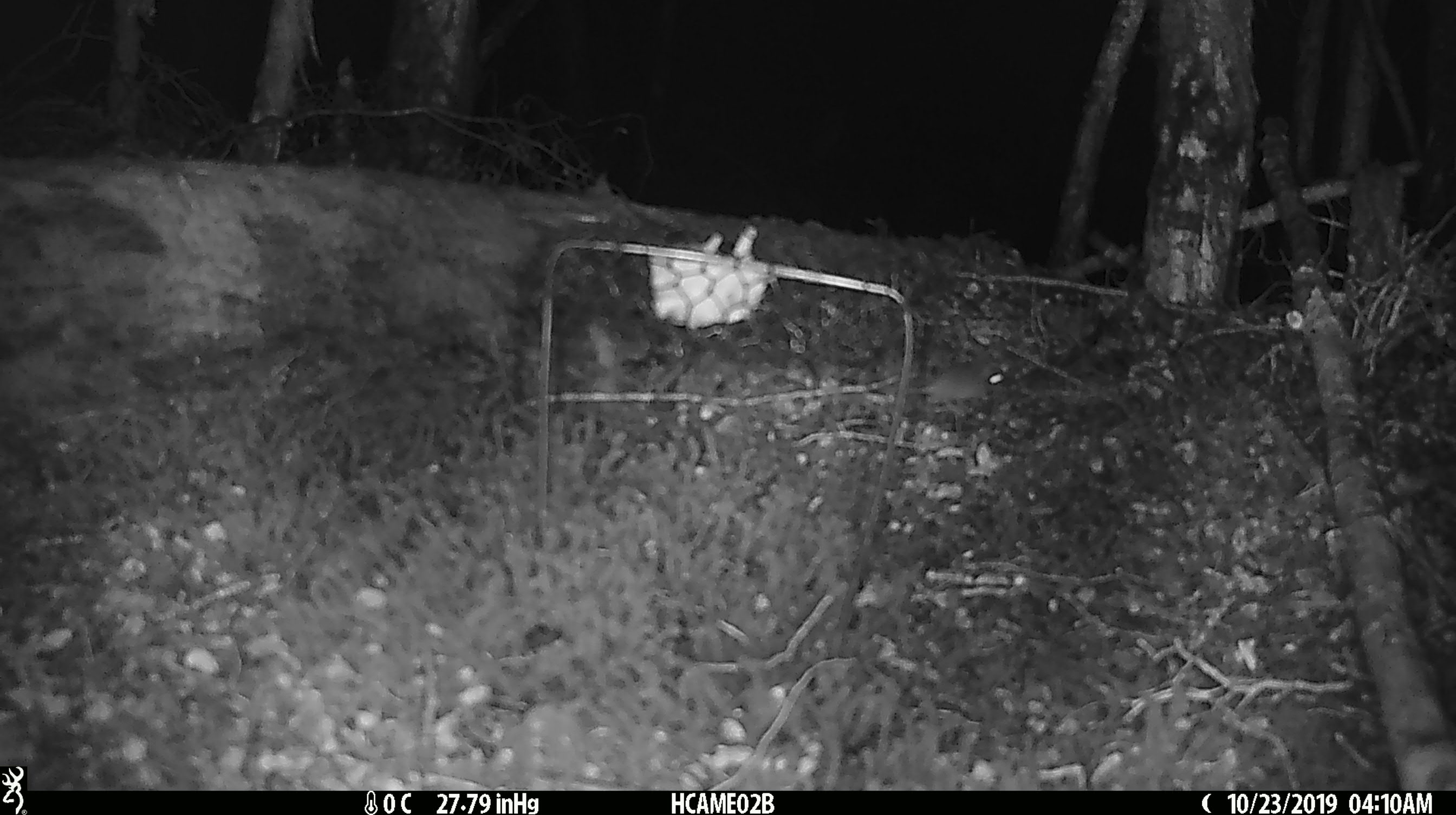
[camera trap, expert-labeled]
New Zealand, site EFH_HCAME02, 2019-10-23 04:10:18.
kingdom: Animalia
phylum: Chordata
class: Mammalia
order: Rodentia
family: Muridae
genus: Mus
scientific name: Mus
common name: mouse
Mouse (Mus).